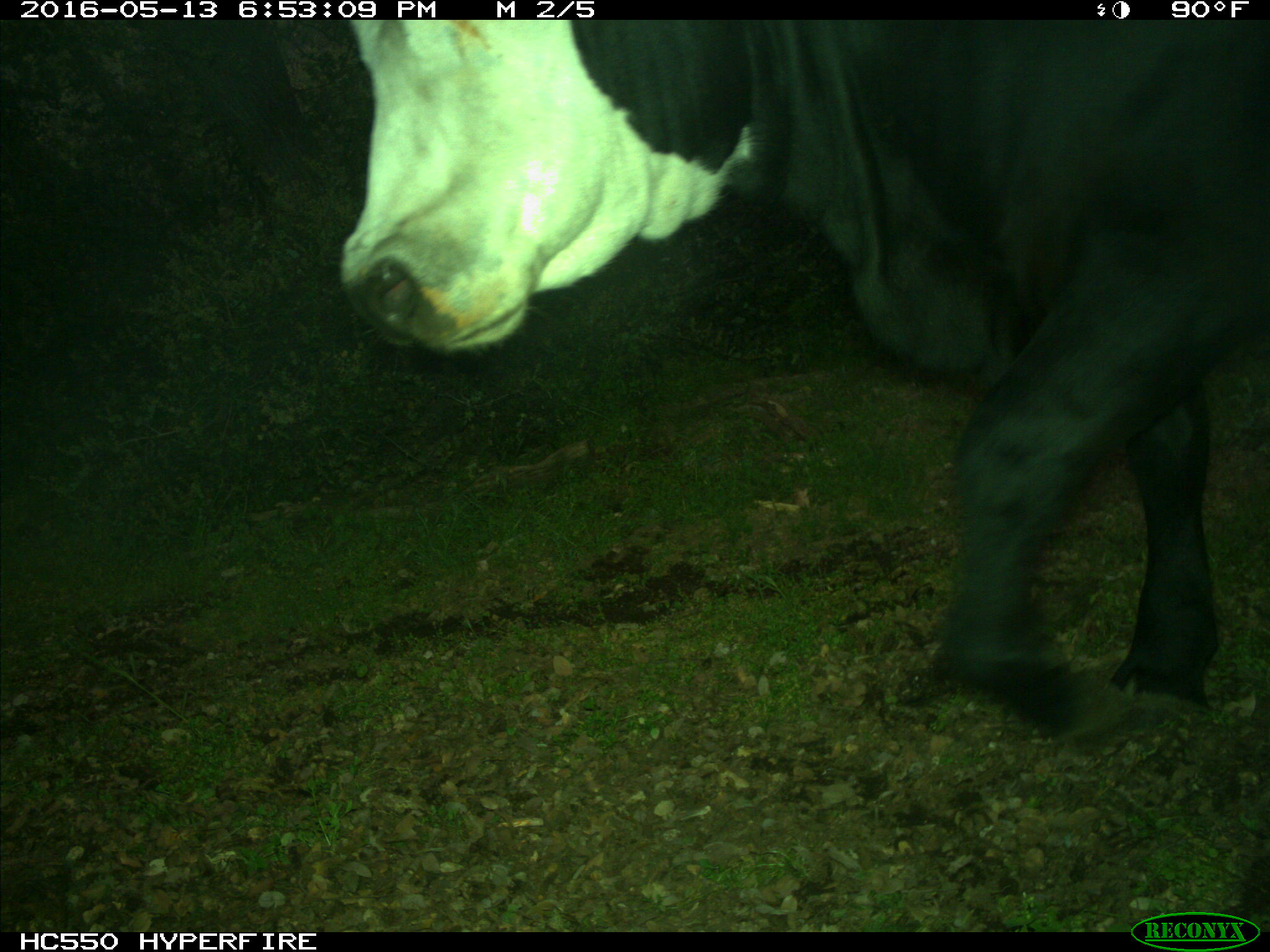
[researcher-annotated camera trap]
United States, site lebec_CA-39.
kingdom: Animalia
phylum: Chordata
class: Mammalia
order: Artiodactyla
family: Bovidae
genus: Bos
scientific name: Bos taurus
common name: domestic cow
Bos taurus (domestic cow).